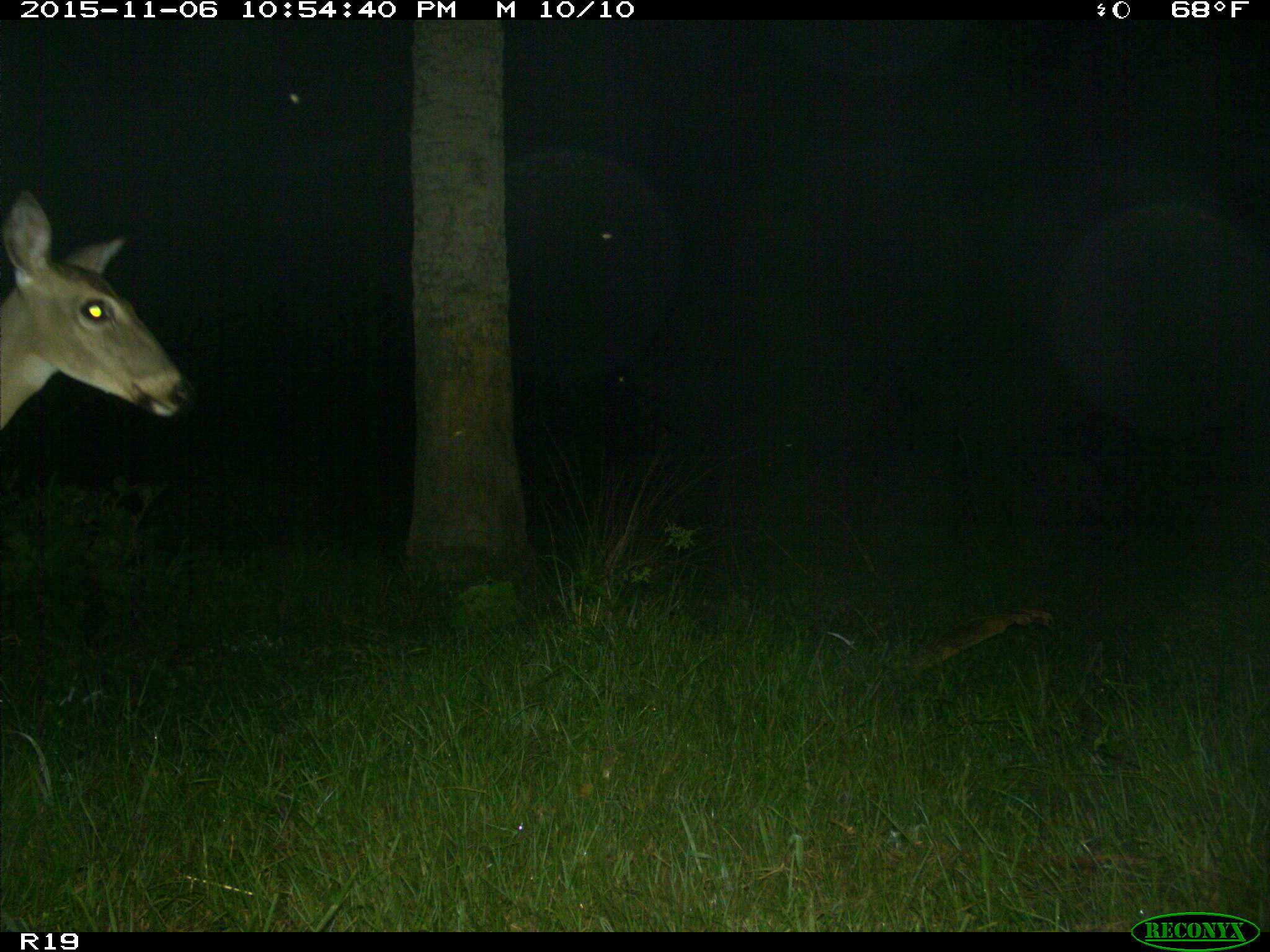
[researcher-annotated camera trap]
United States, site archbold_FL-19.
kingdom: Animalia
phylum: Chordata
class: Mammalia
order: Artiodactyla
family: Cervidae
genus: Odocoileus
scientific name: Odocoileus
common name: deer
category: unidentified deer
Unidentified deer (deer) (Odocoileus).